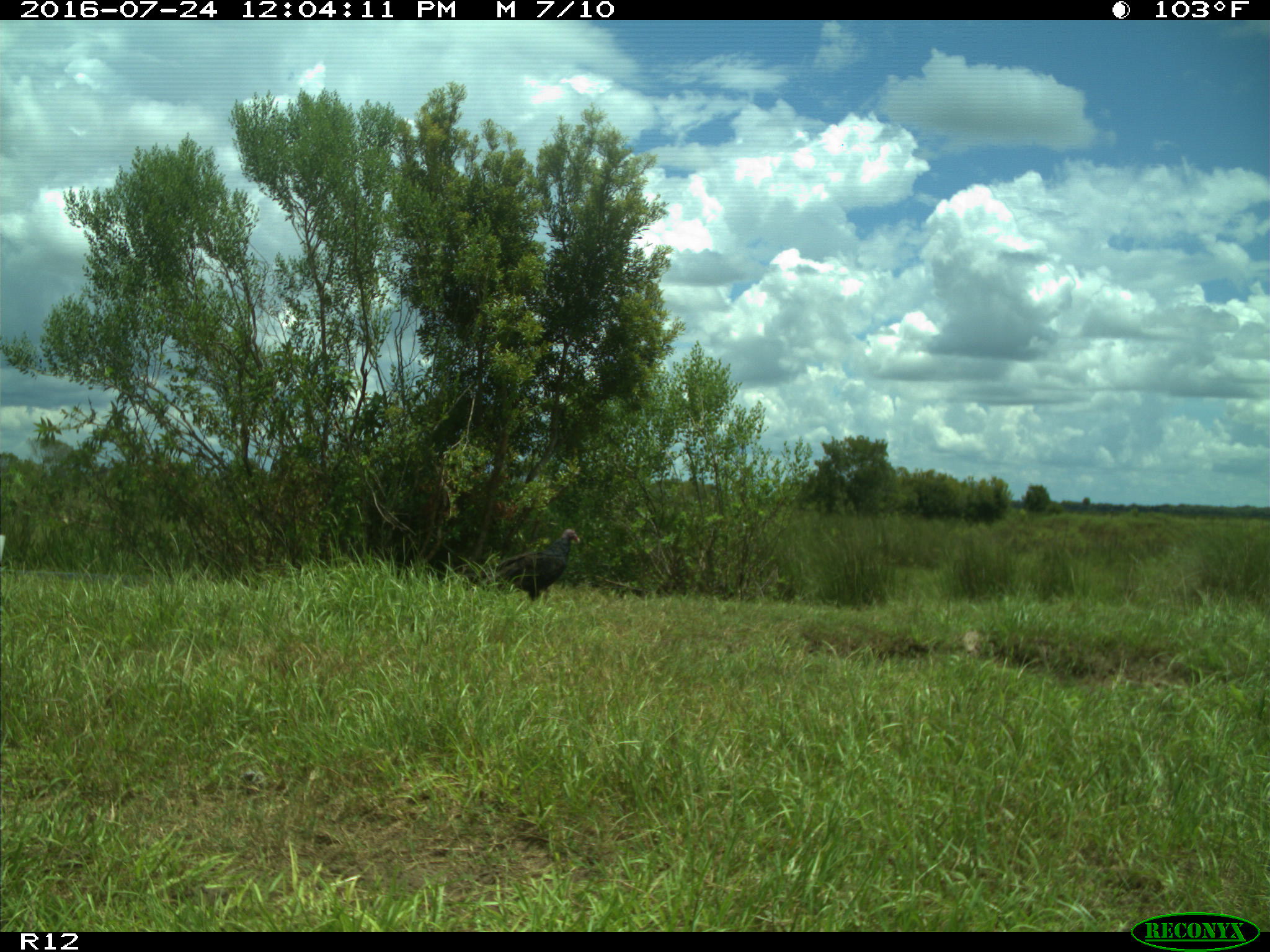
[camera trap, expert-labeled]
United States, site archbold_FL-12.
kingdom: Animalia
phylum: Chordata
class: Aves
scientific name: Aves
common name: birds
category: unidentified bird